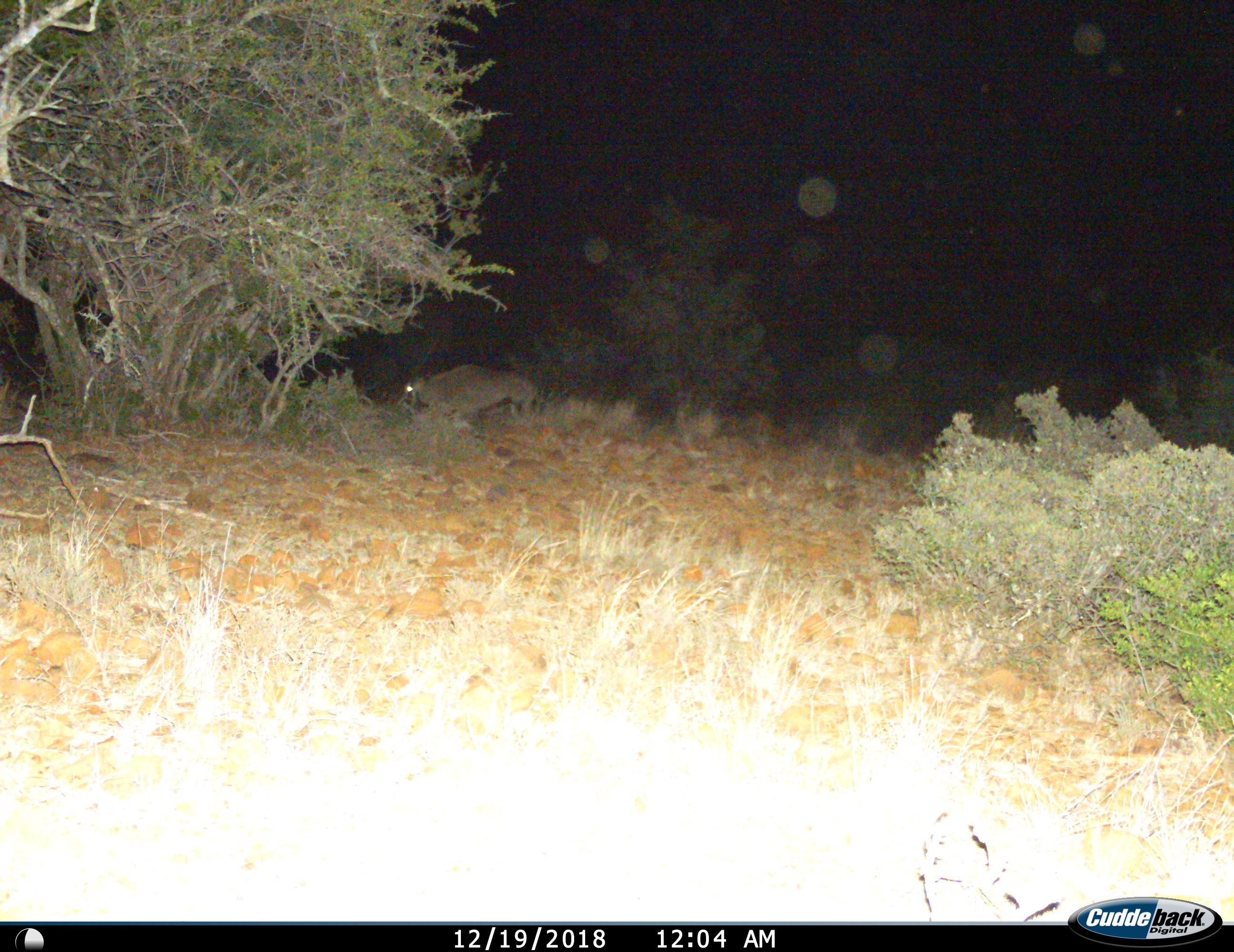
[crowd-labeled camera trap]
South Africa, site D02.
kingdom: Animalia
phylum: Chordata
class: Mammalia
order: Artiodactyla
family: Bovidae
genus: Oryx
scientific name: Oryx gazella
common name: gemsbok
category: gemsbokoryx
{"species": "gemsbokoryx (gemsbok) (Oryx gazella)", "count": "1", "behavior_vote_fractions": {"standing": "40%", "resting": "0%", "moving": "60%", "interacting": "0%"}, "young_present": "0%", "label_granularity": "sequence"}